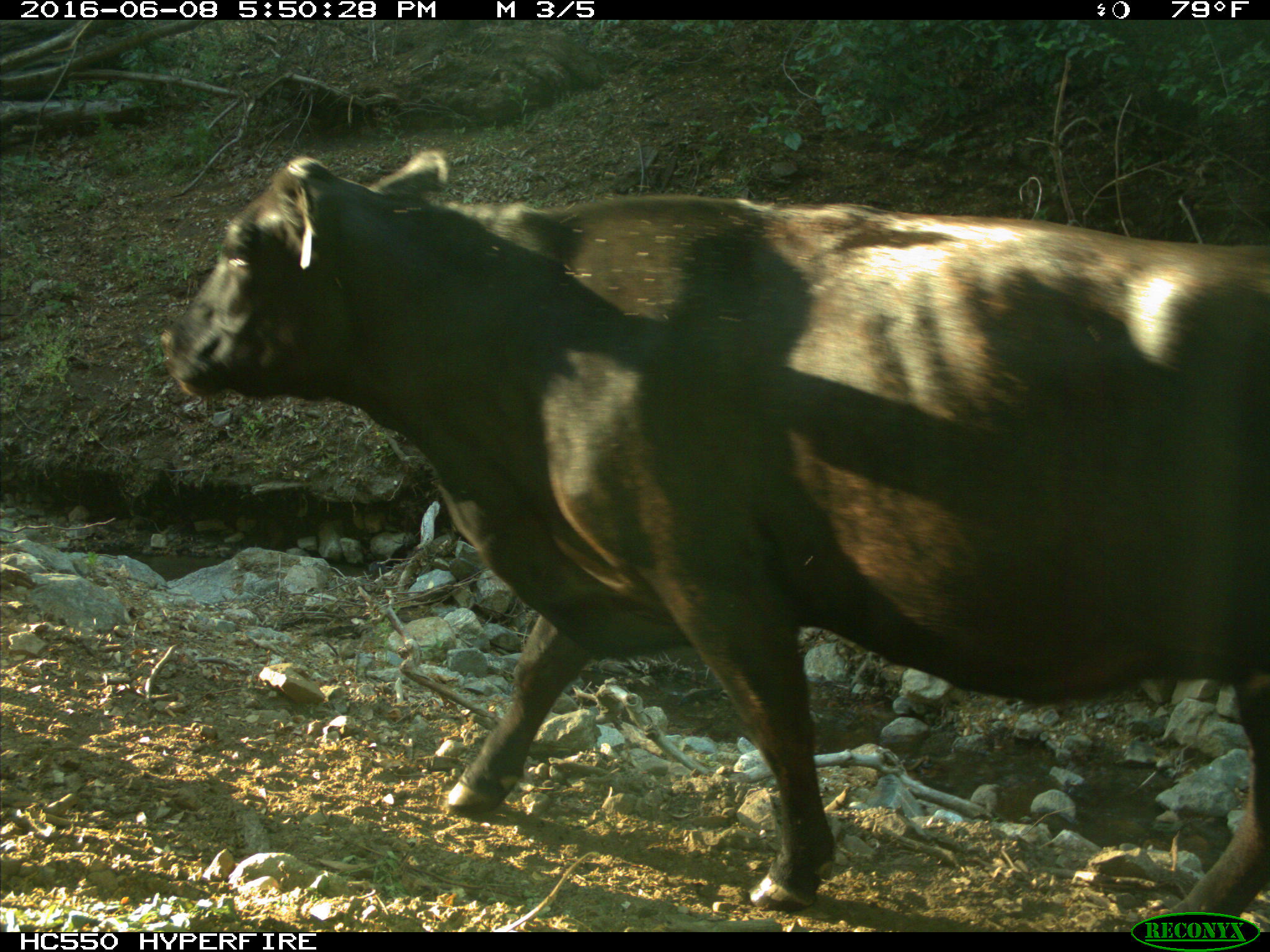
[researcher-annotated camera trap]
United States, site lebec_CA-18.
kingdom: Animalia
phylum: Chordata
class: Mammalia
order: Artiodactyla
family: Bovidae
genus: Bos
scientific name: Bos taurus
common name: domestic cow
Bos taurus (domestic cow).